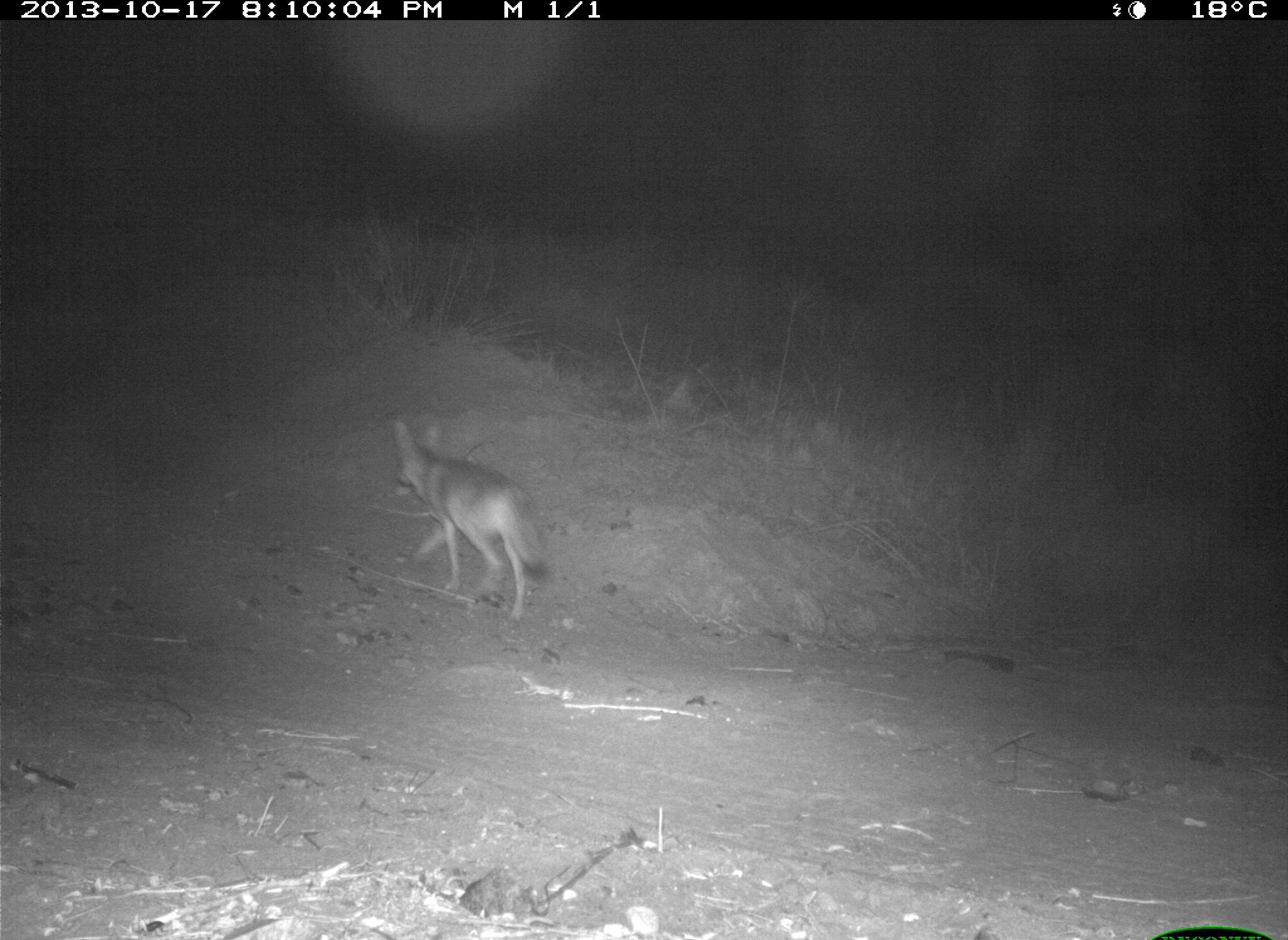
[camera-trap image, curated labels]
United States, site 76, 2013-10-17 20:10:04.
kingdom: Animalia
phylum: Chordata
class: Mammalia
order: Carnivora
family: Canidae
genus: Canis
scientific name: Canis latrans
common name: coyote